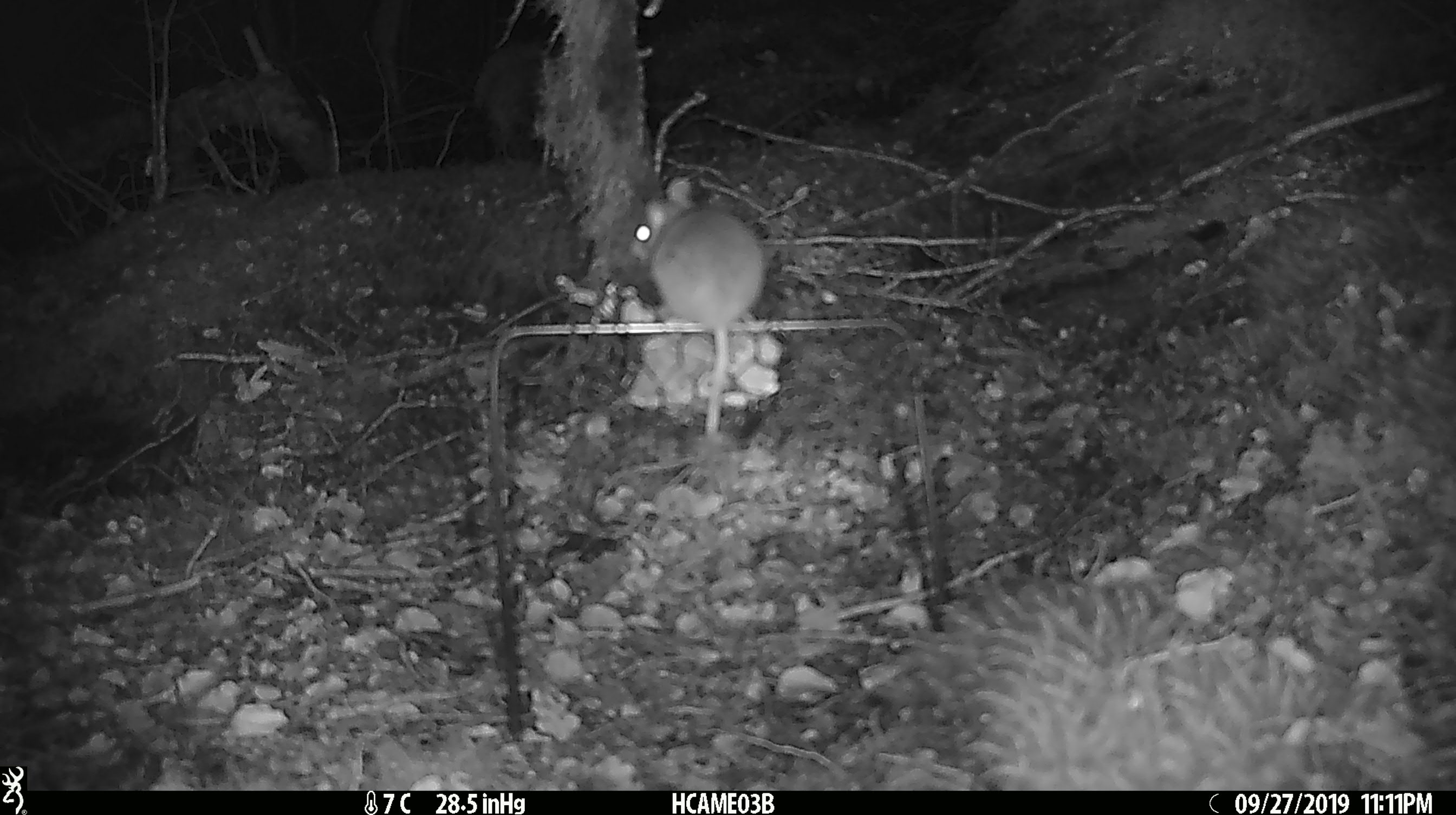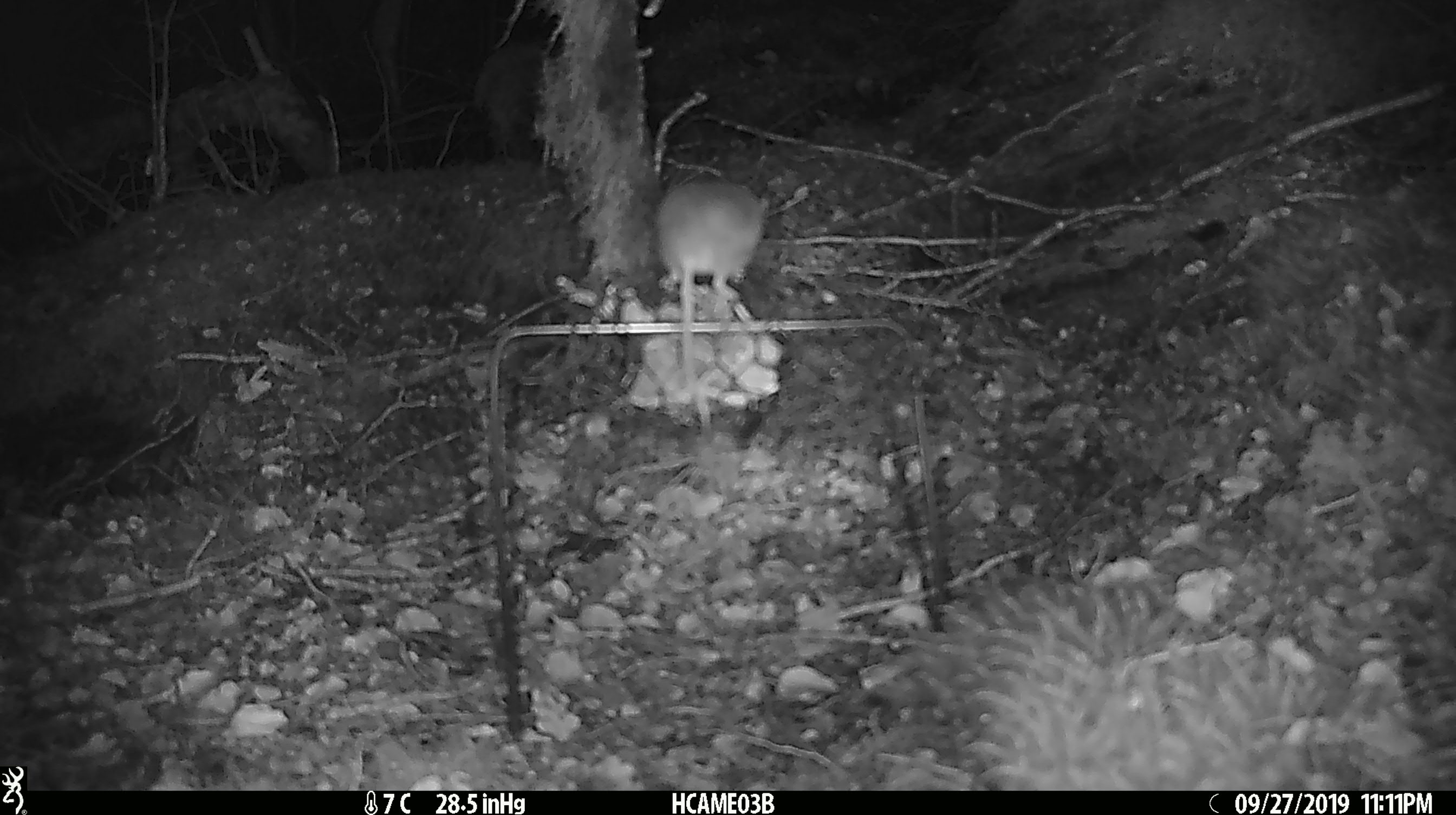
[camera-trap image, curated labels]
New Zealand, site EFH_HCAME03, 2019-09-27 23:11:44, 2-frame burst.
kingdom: Animalia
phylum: Chordata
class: Mammalia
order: Rodentia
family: Muridae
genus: Mus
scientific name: Mus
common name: mouse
Mouse (Mus).